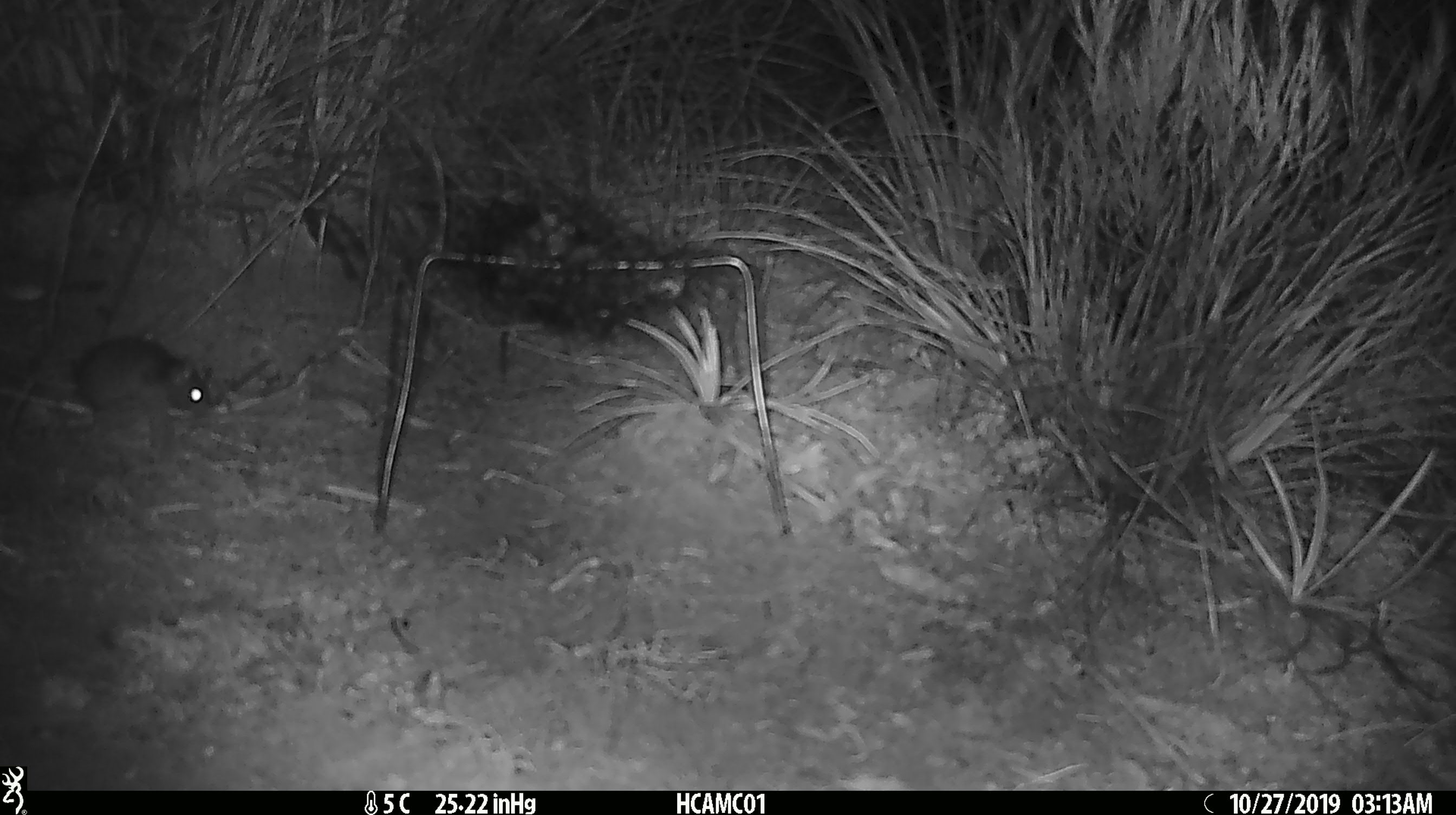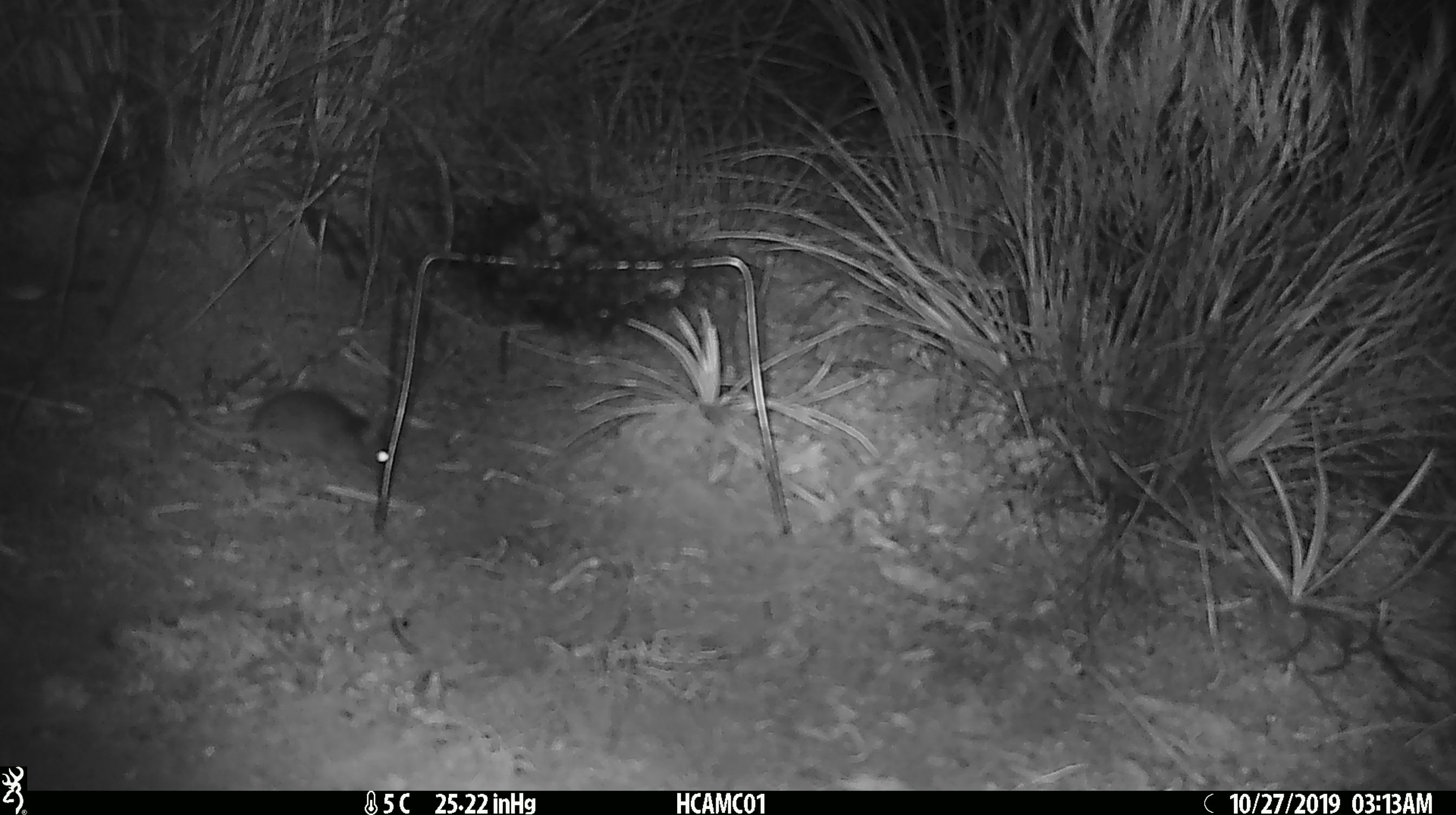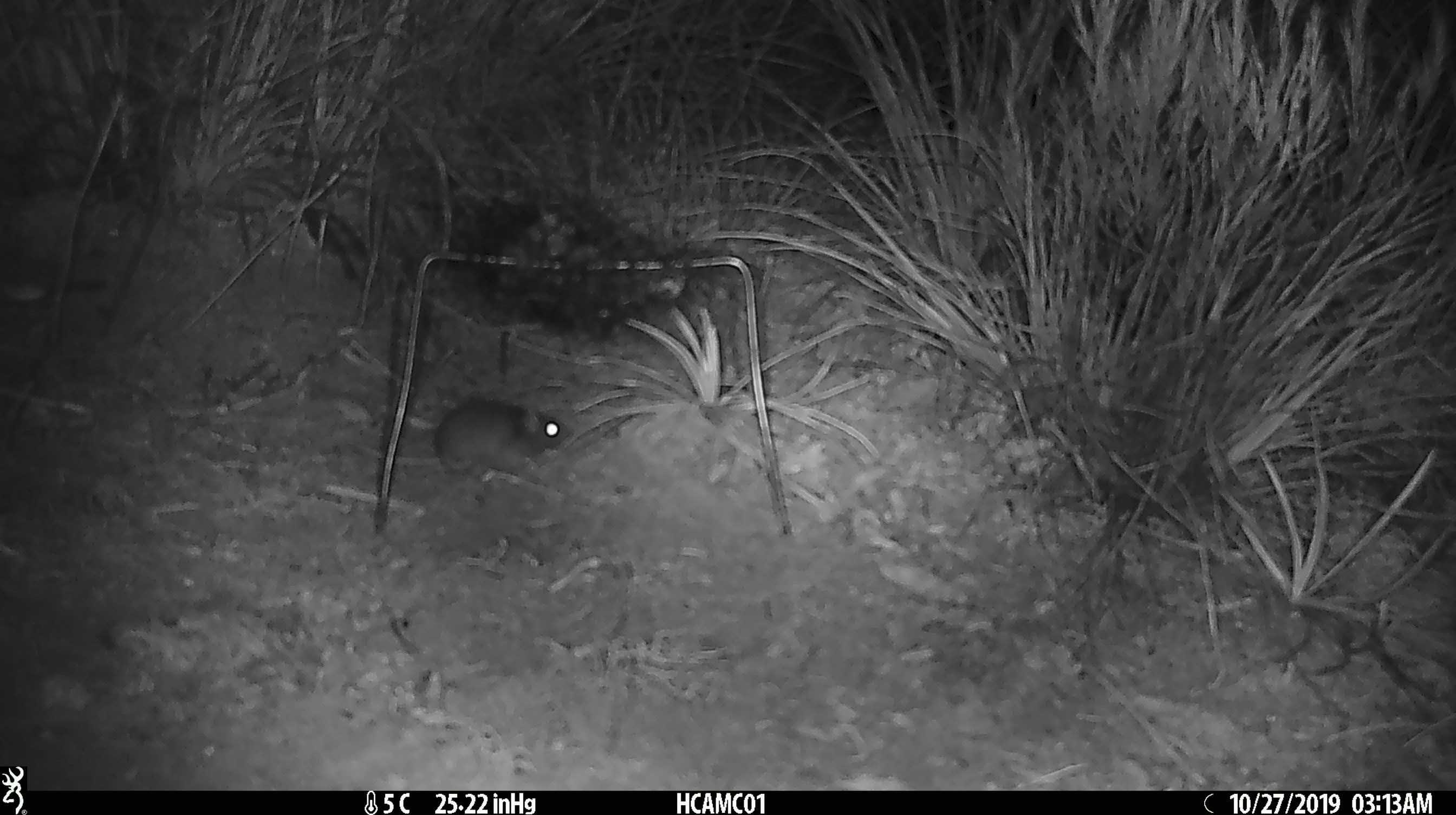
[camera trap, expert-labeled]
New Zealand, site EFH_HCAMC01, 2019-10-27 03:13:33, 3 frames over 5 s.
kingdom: Animalia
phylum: Chordata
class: Mammalia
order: Rodentia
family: Muridae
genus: Mus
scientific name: Mus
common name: mouse